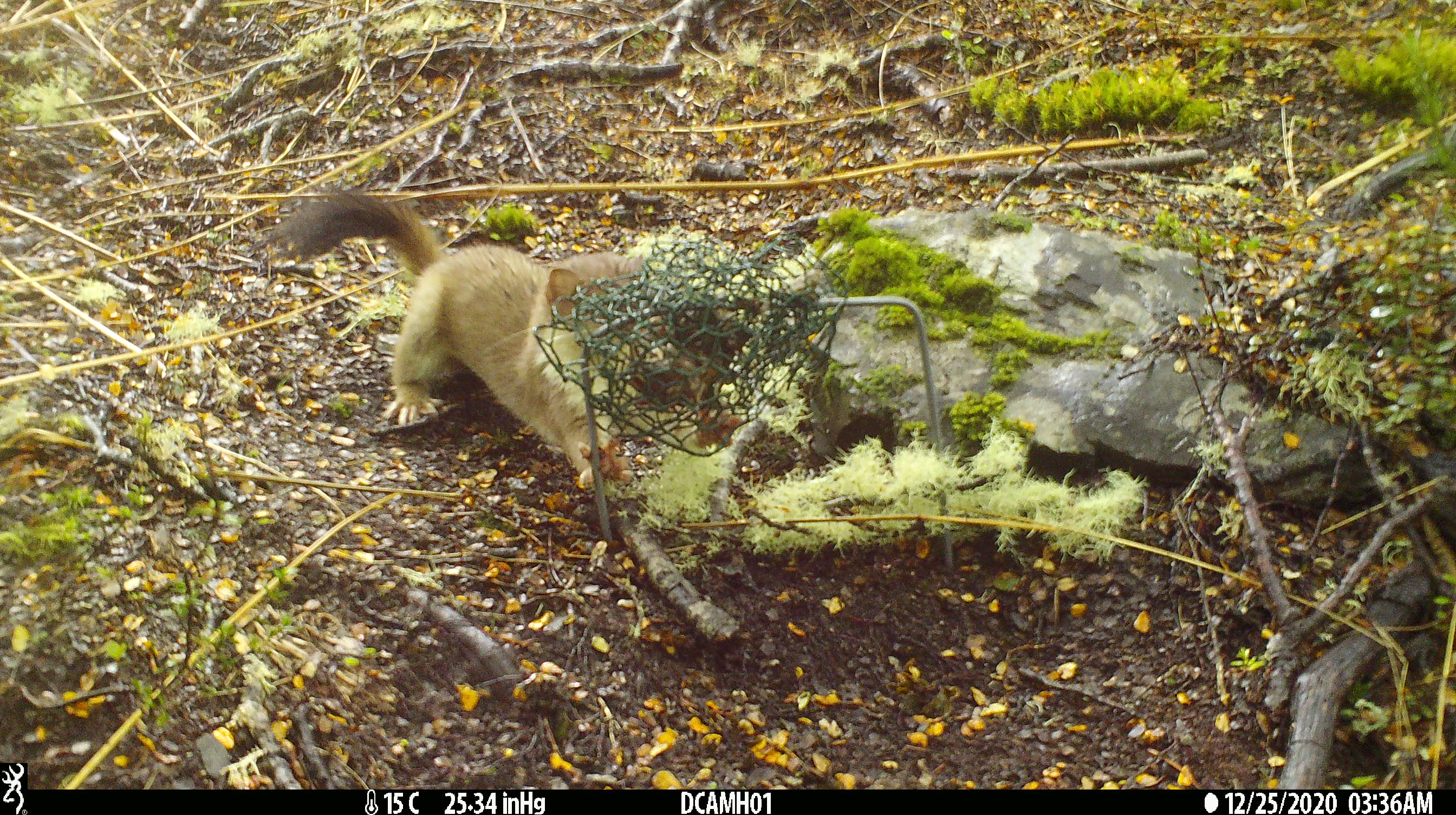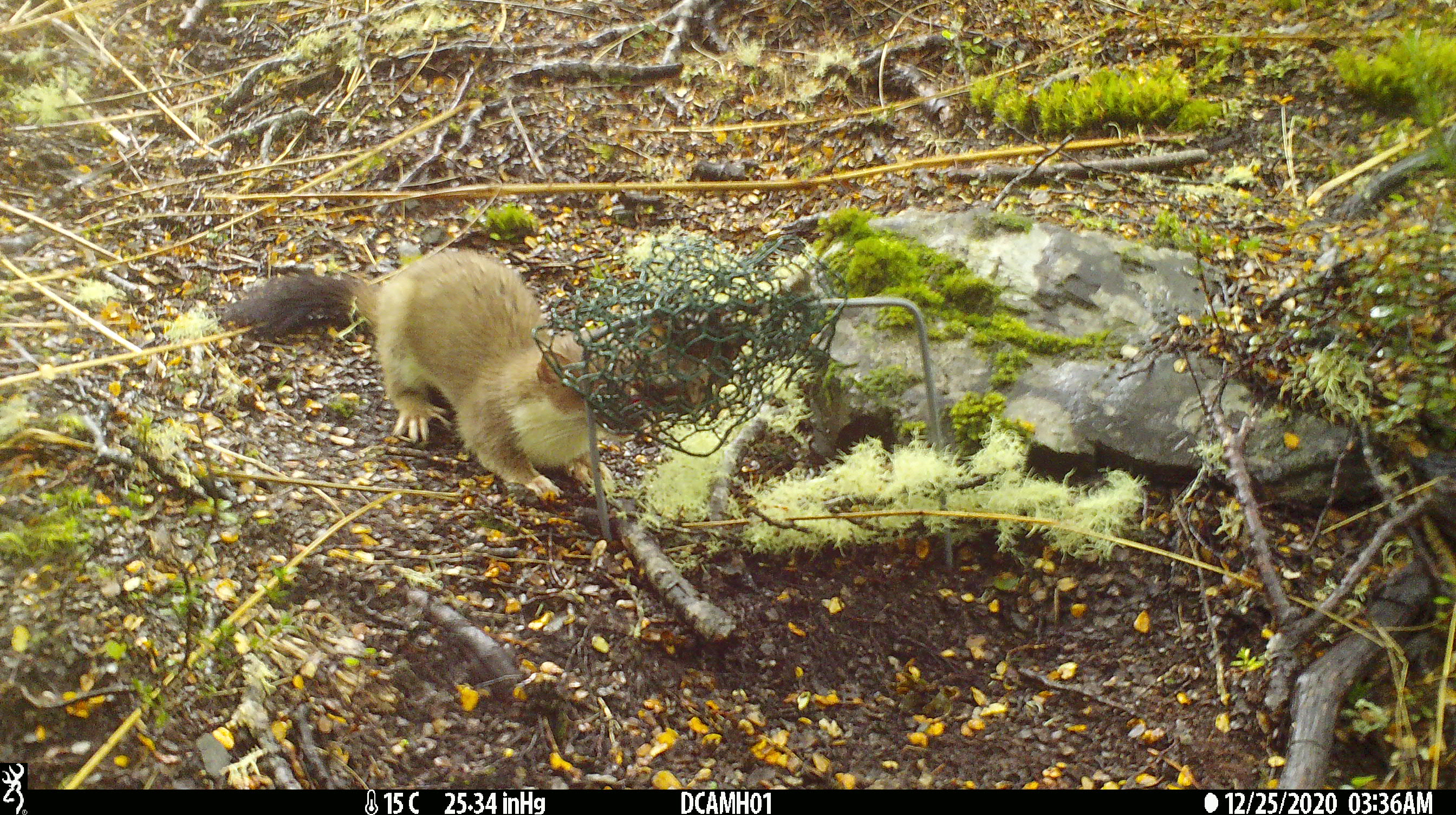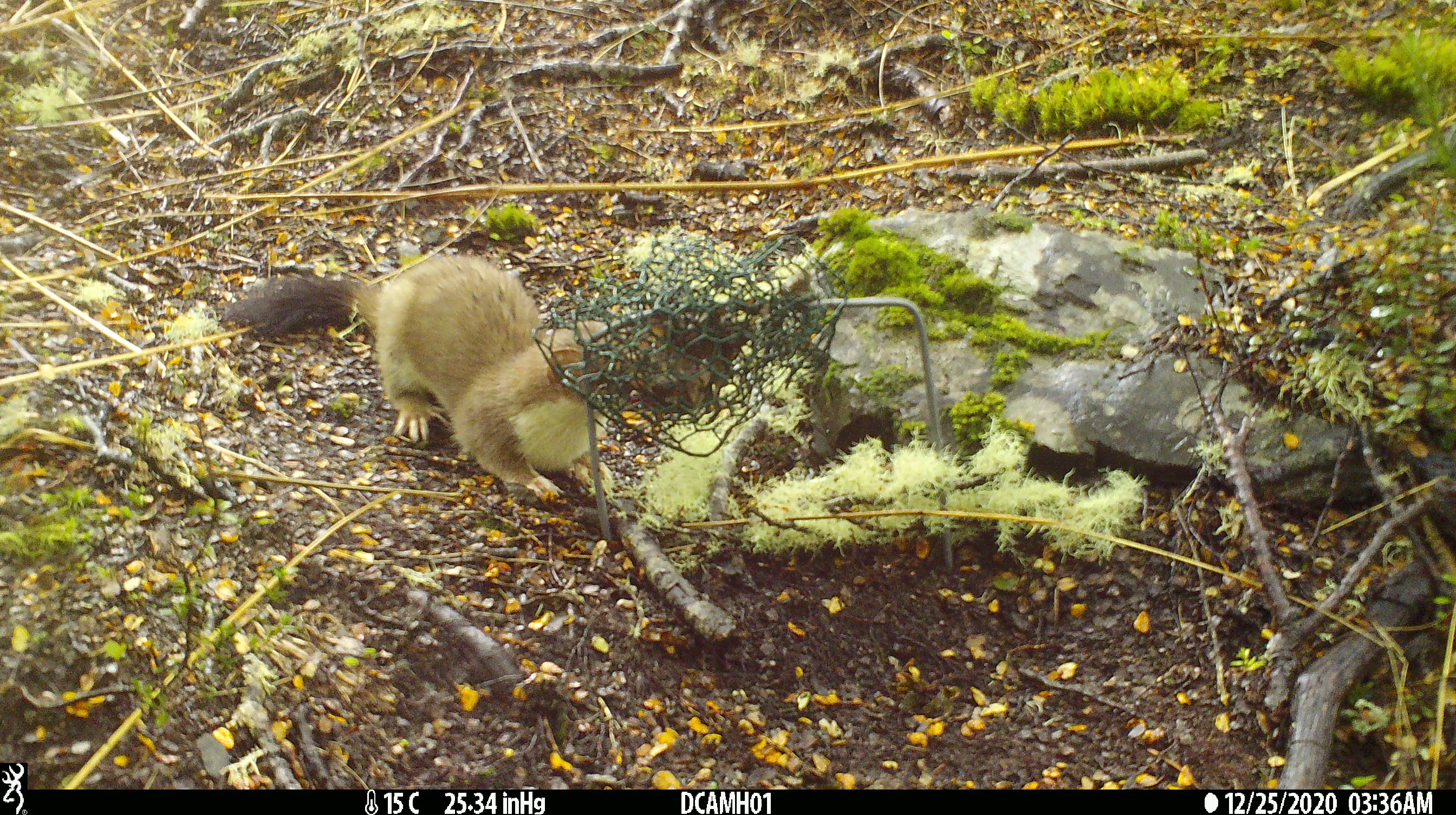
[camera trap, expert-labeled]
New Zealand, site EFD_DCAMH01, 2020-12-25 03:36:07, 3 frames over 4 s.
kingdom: Animalia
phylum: Chordata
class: Mammalia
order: Carnivora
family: Mustelidae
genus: Mustela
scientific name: Mustela erminea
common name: stoat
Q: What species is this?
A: Stoat (Mustela erminea).